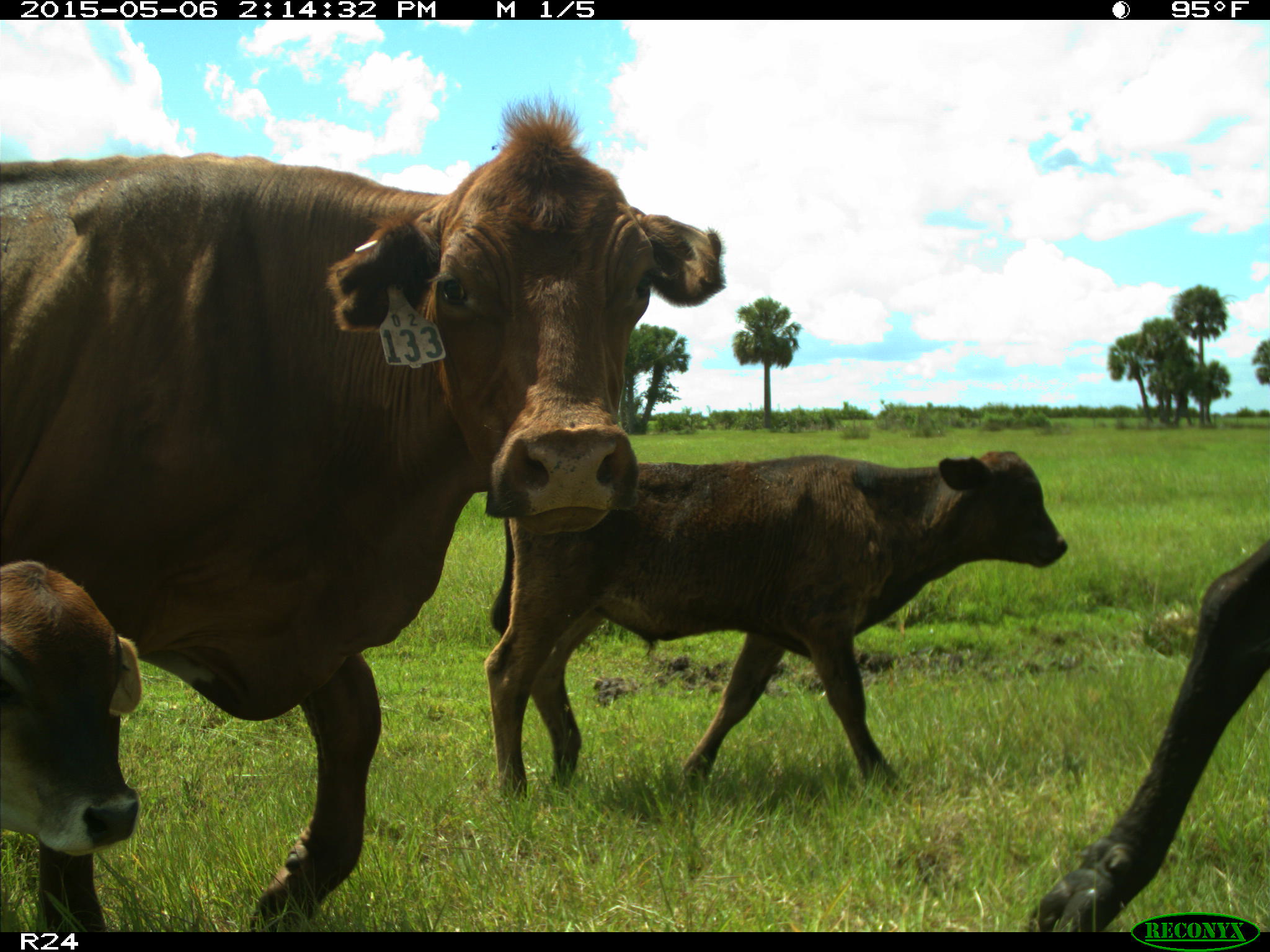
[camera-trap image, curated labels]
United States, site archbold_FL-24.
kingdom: Animalia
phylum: Chordata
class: Mammalia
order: Artiodactyla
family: Bovidae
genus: Bos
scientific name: Bos taurus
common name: domestic cow